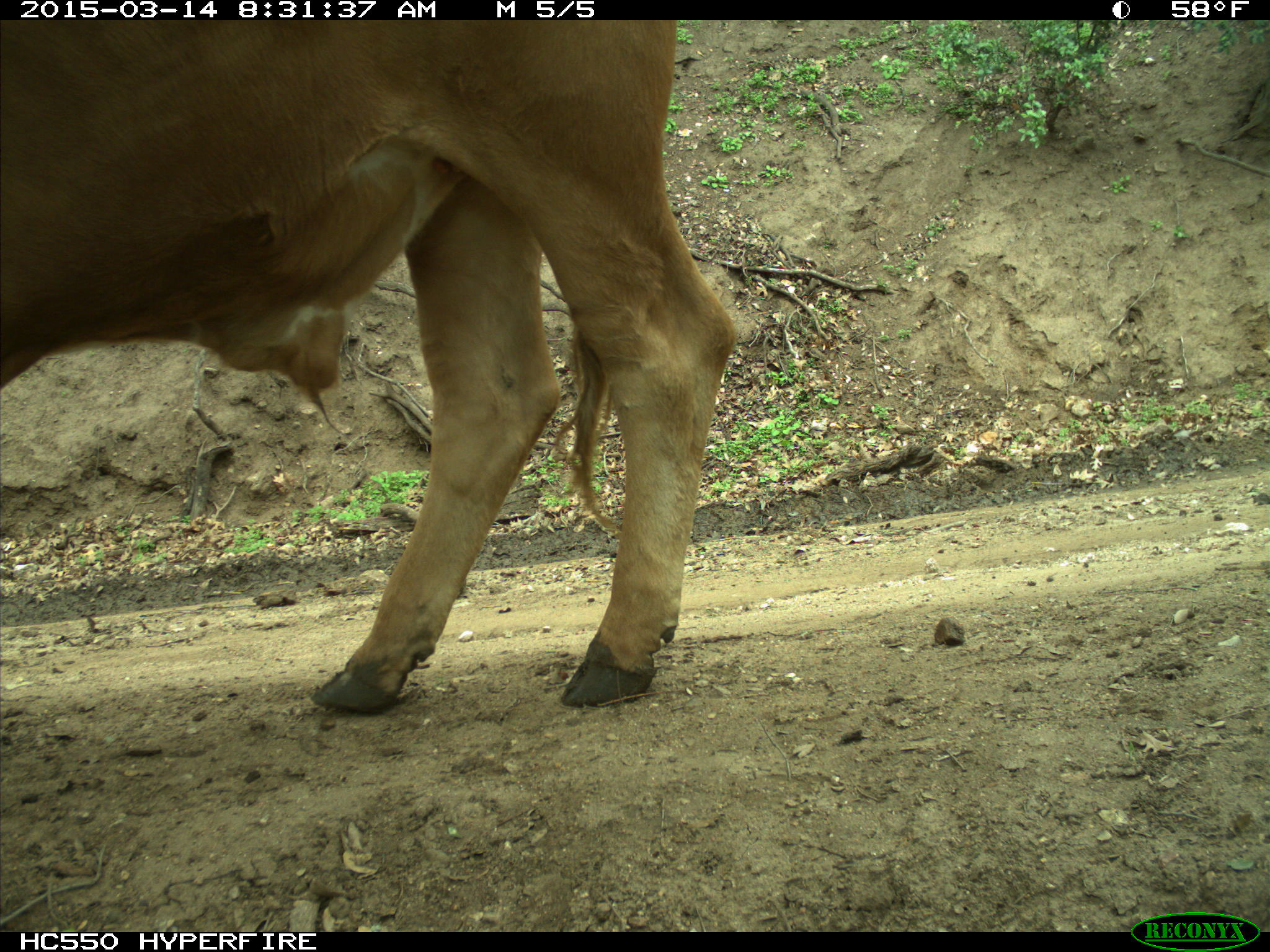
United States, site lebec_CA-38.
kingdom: Animalia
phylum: Chordata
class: Mammalia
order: Artiodactyla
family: Bovidae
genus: Bos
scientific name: Bos taurus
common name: domestic cow